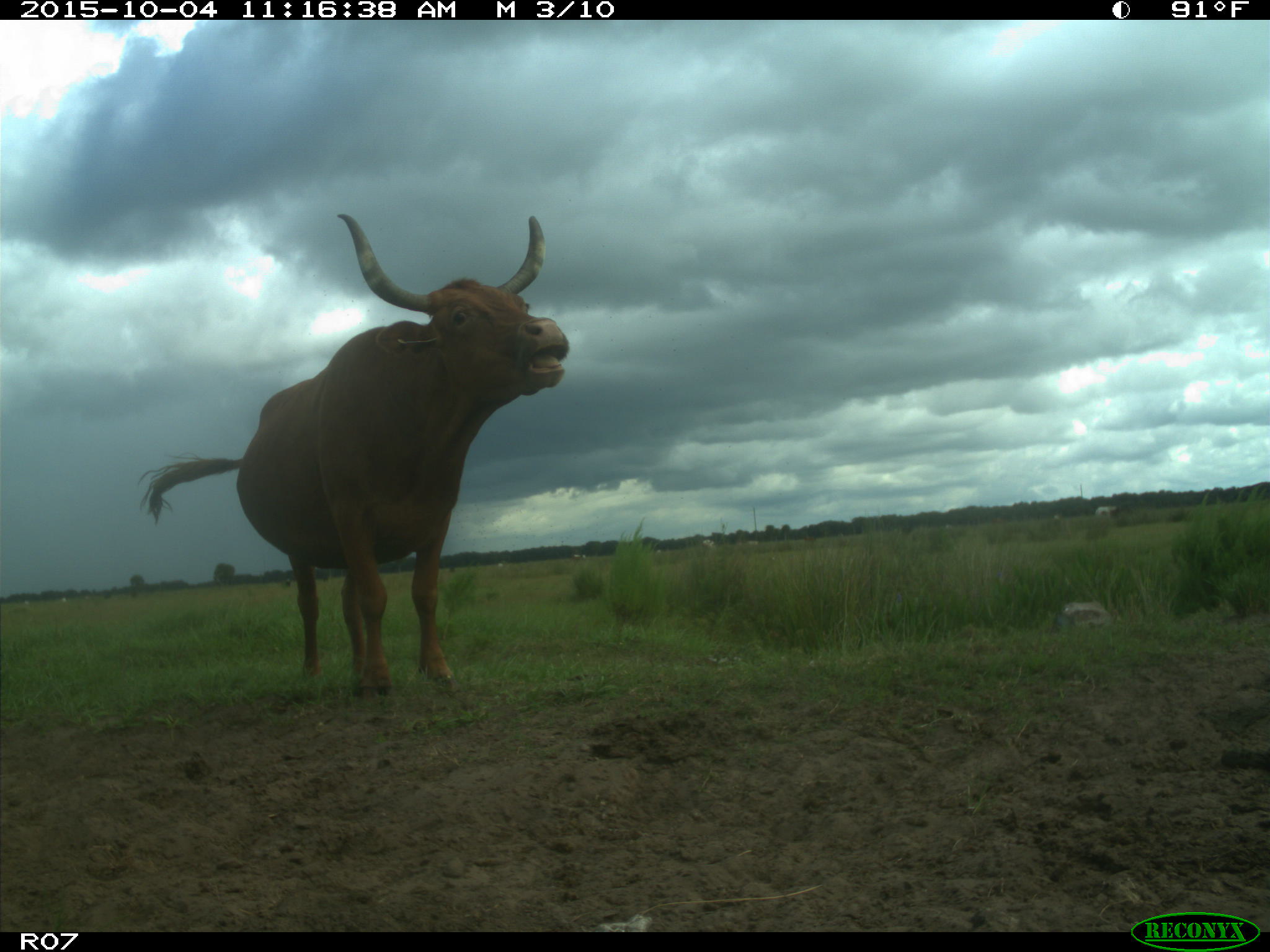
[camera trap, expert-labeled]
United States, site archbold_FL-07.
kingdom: Animalia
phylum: Chordata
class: Mammalia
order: Artiodactyla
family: Bovidae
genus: Bos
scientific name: Bos taurus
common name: domestic cow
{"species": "Bos taurus (domestic cow)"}